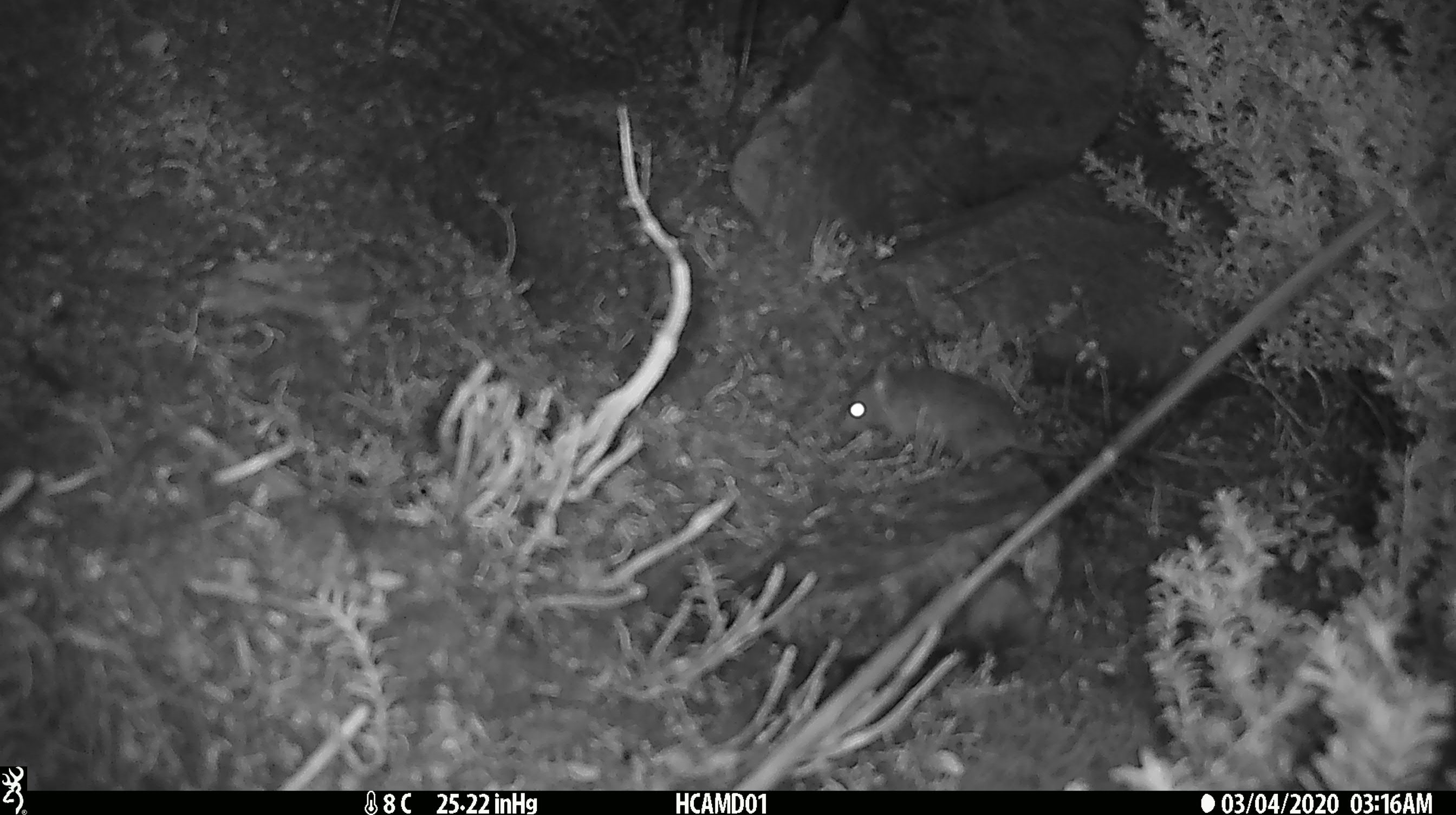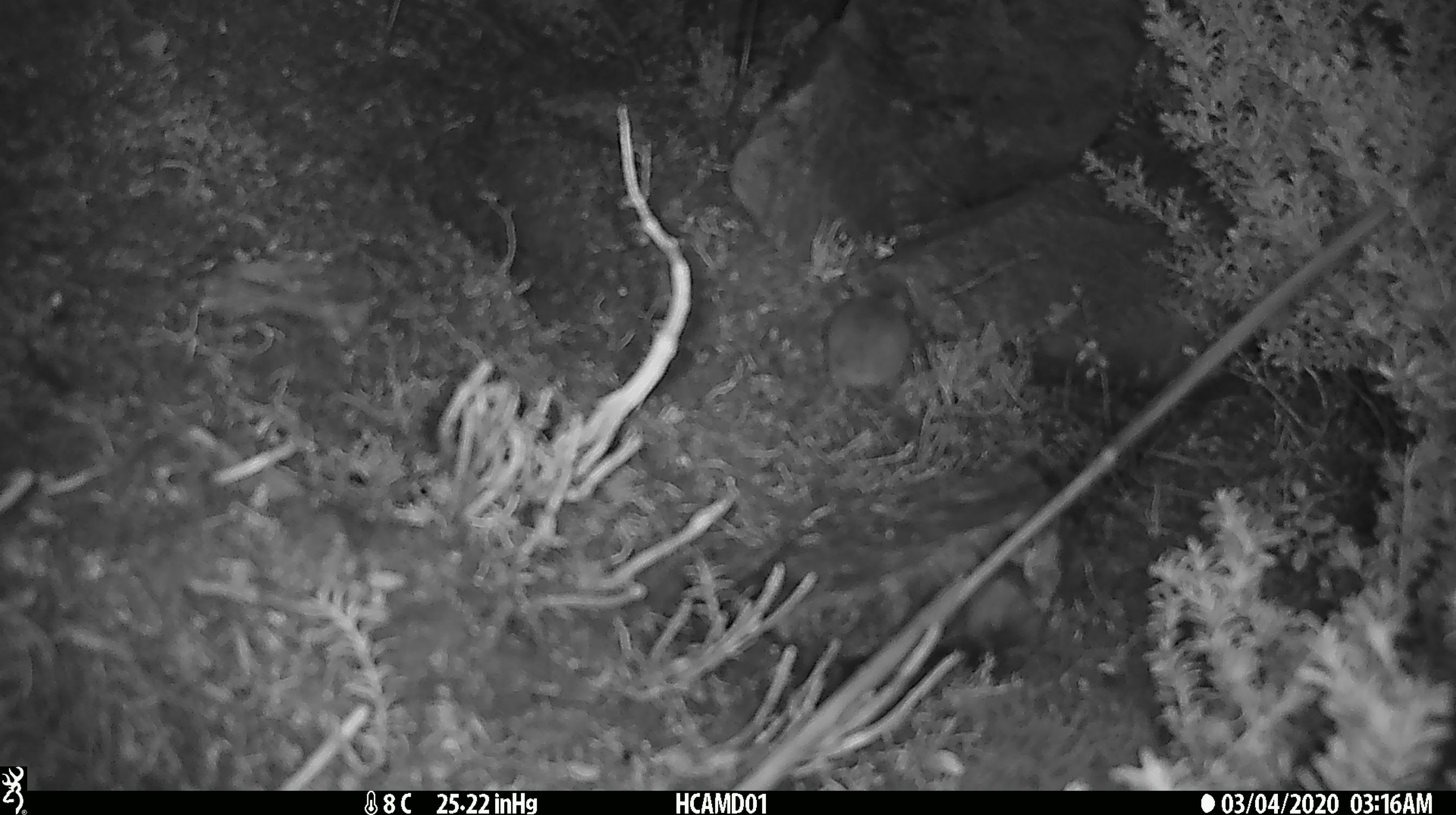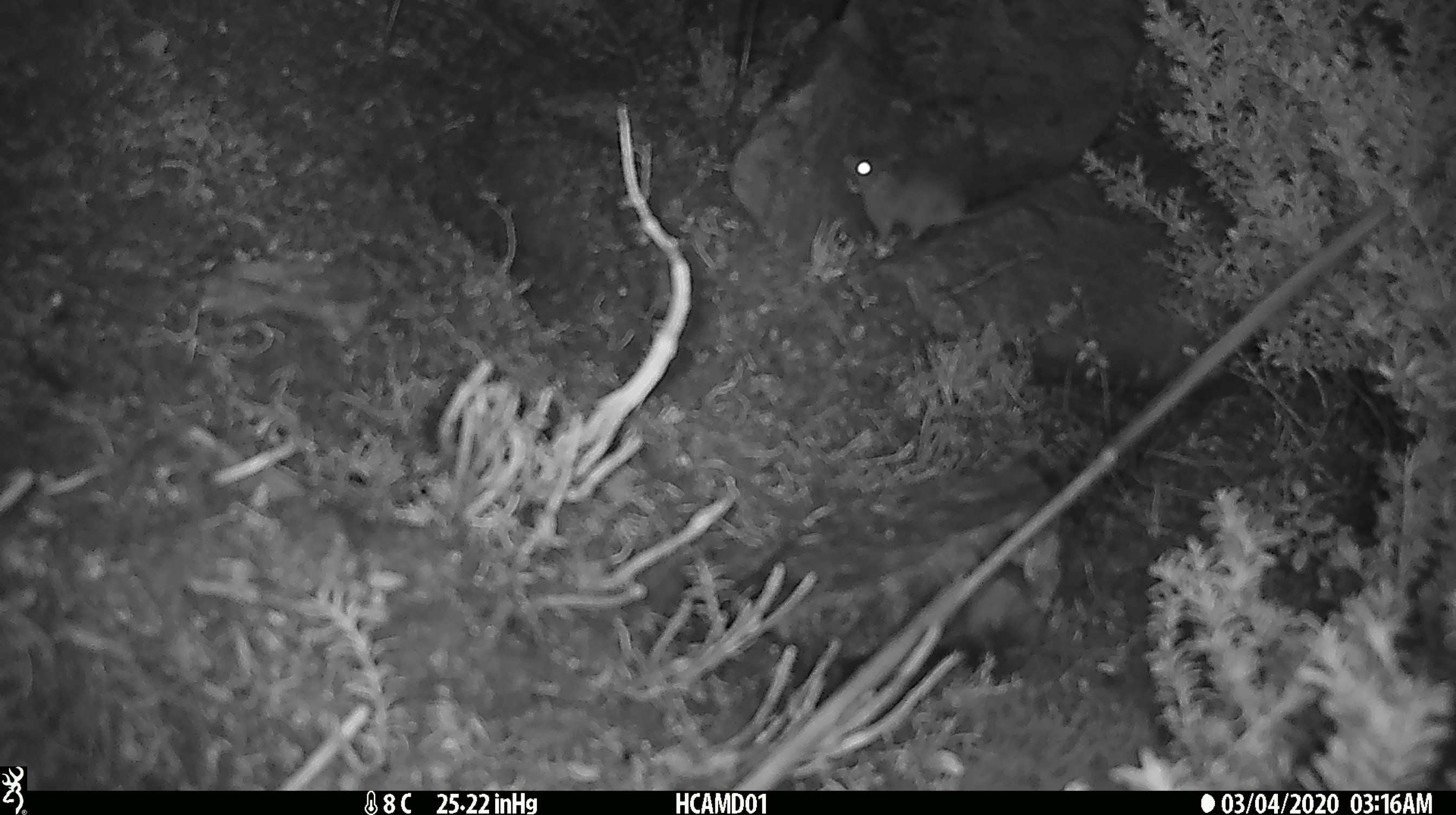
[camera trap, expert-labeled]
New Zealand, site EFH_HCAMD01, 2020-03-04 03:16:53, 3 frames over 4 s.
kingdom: Animalia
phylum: Chordata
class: Mammalia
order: Rodentia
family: Muridae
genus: Mus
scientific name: Mus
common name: mouse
Mouse (Mus).